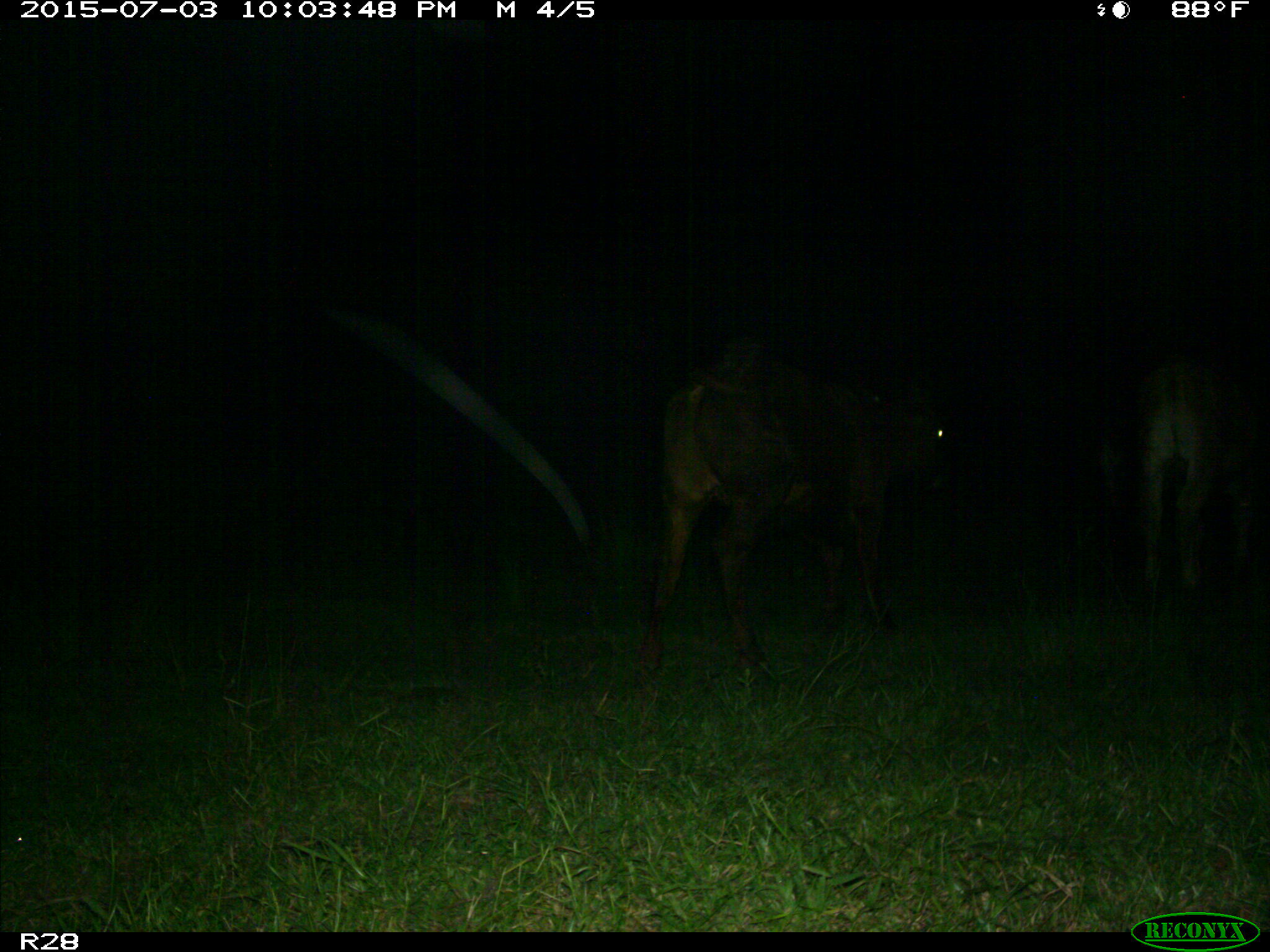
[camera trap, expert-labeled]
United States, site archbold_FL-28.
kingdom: Animalia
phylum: Chordata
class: Mammalia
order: Artiodactyla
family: Bovidae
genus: Bos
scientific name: Bos taurus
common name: domestic cow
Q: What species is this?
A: Bos taurus (domestic cow).